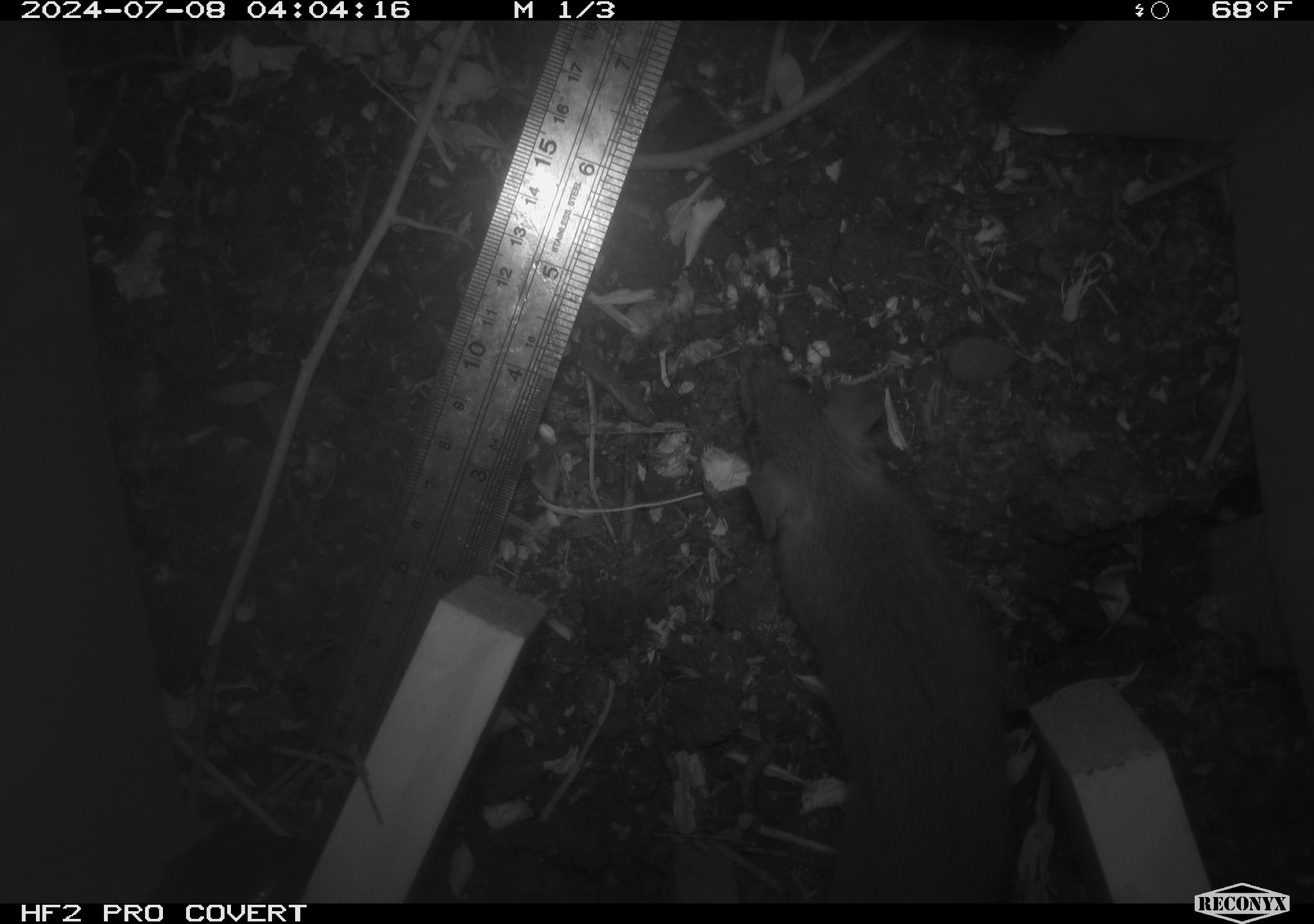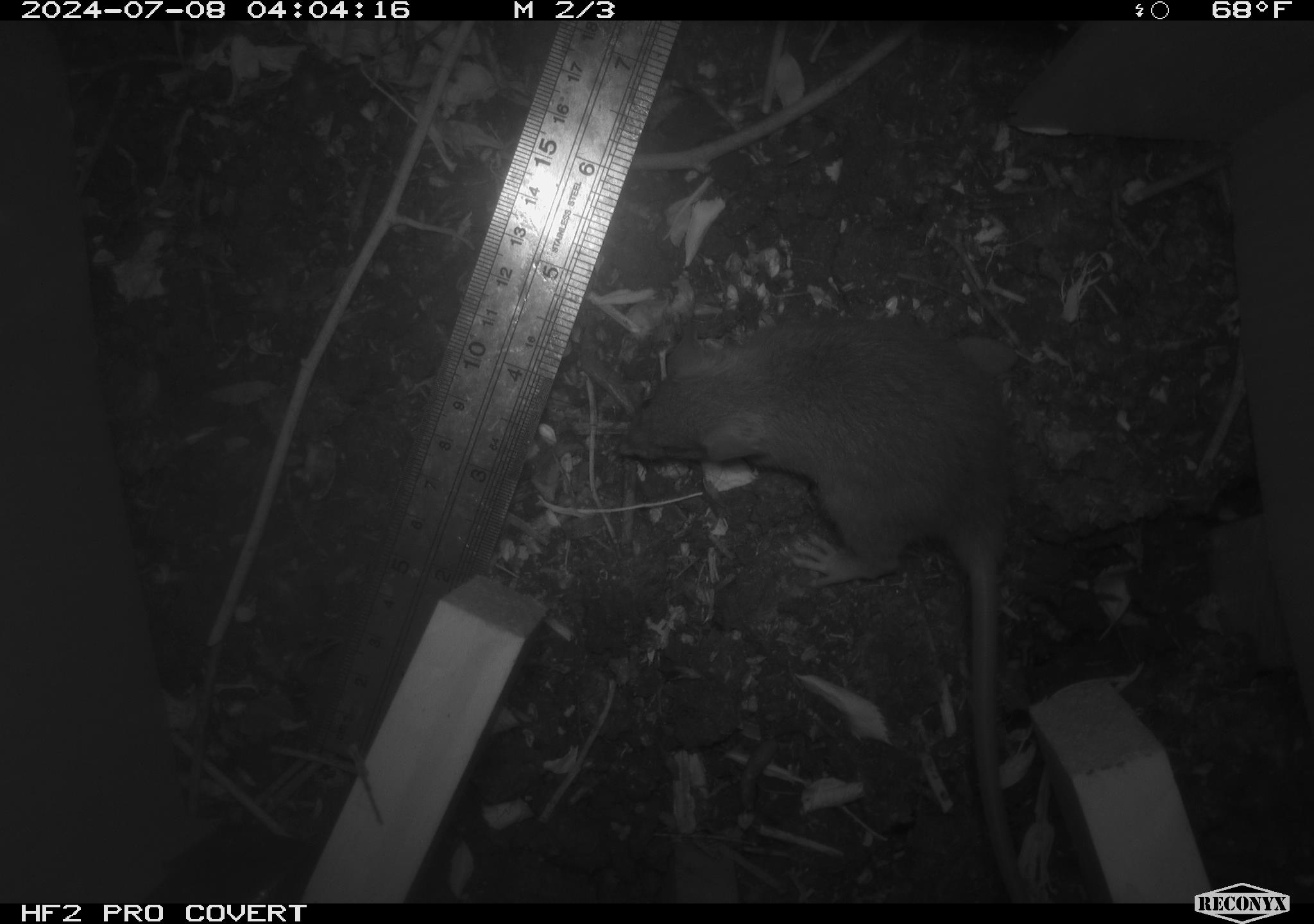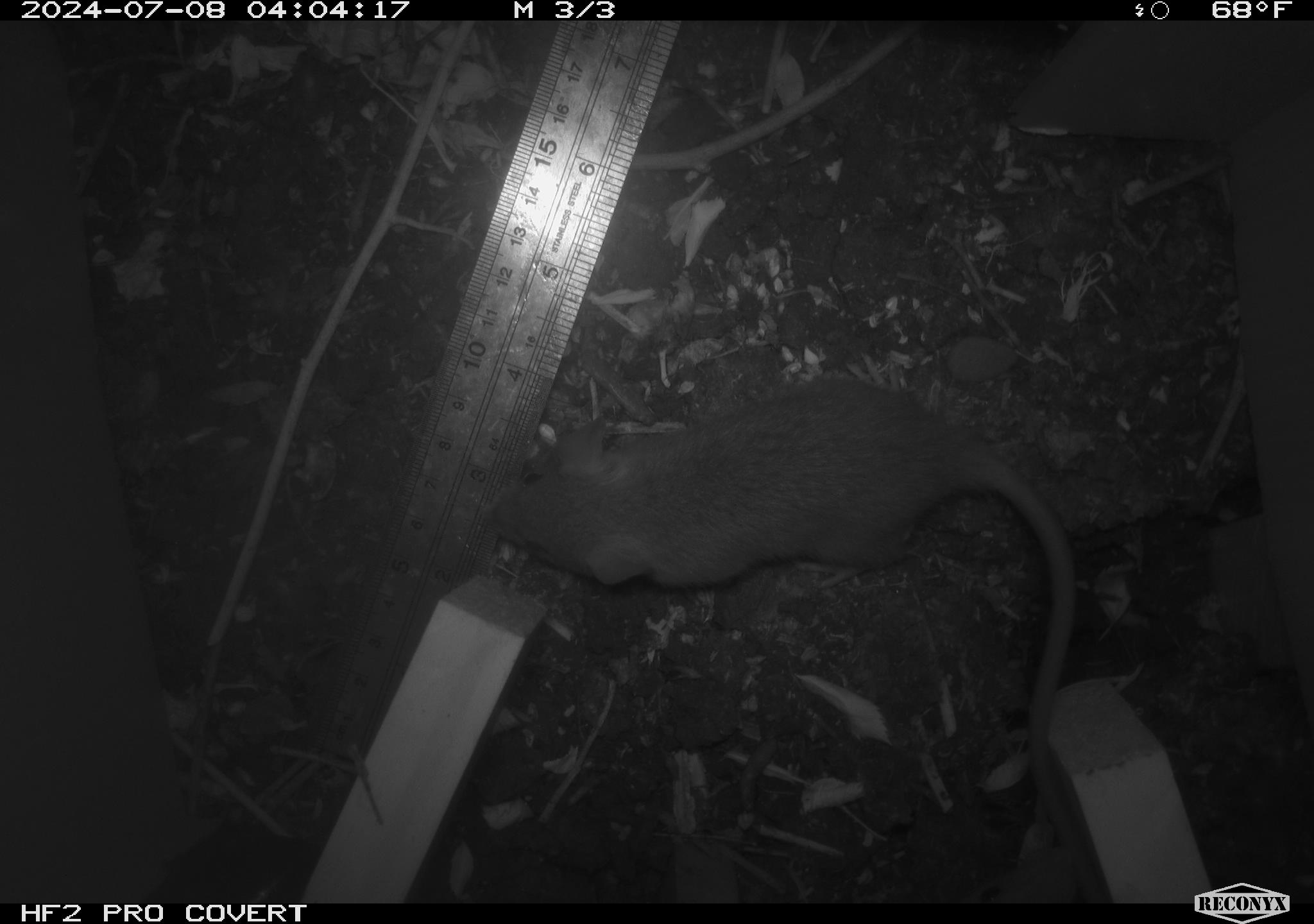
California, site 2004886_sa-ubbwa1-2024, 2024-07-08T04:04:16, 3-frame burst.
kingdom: Animalia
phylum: Chordata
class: Mammalia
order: Rodentia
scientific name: Rodentia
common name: mouse species